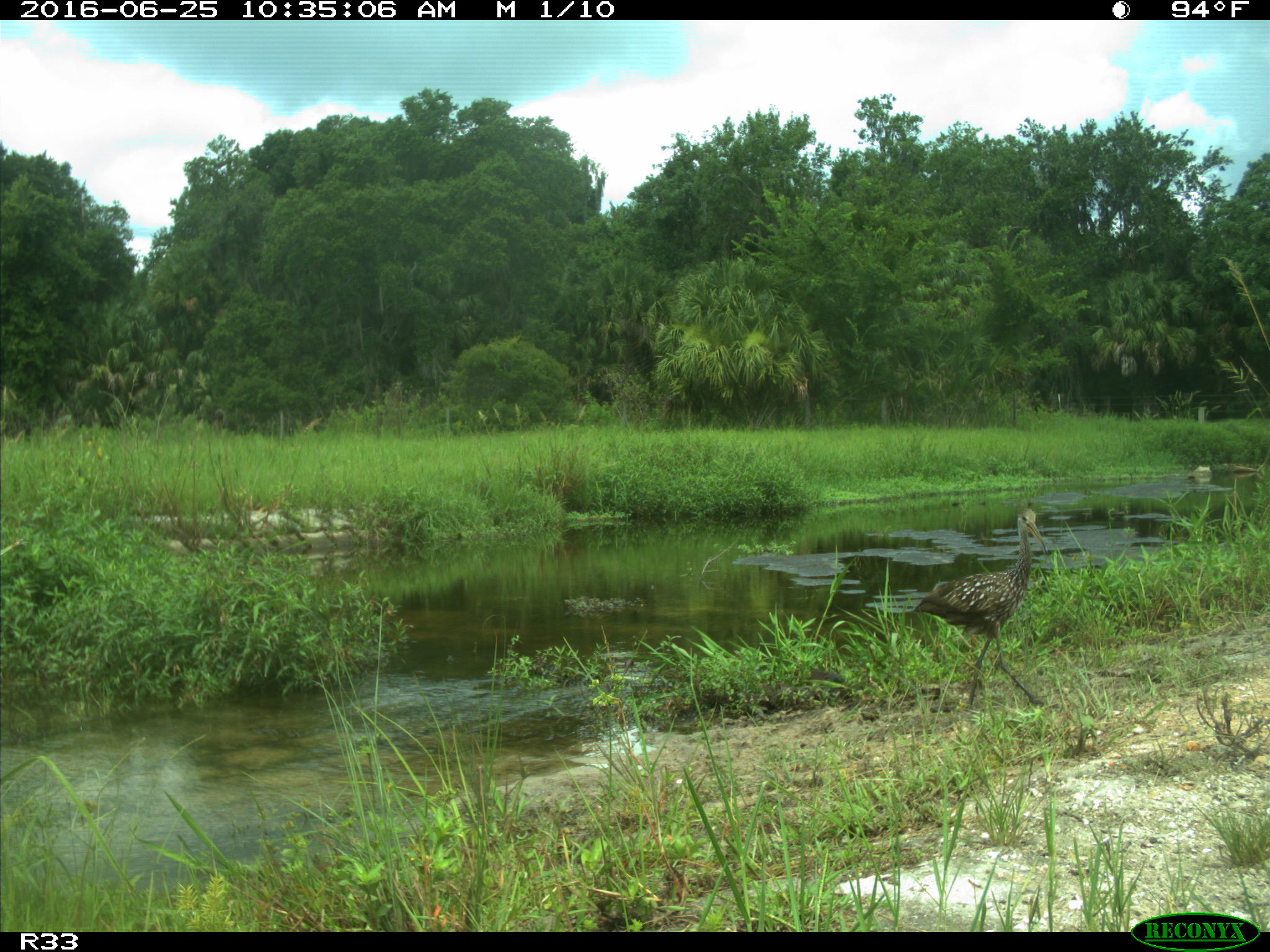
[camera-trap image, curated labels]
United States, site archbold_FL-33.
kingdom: Animalia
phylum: Chordata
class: Aves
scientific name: Aves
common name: birds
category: unidentified bird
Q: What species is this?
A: Unidentified bird (birds) (Aves).